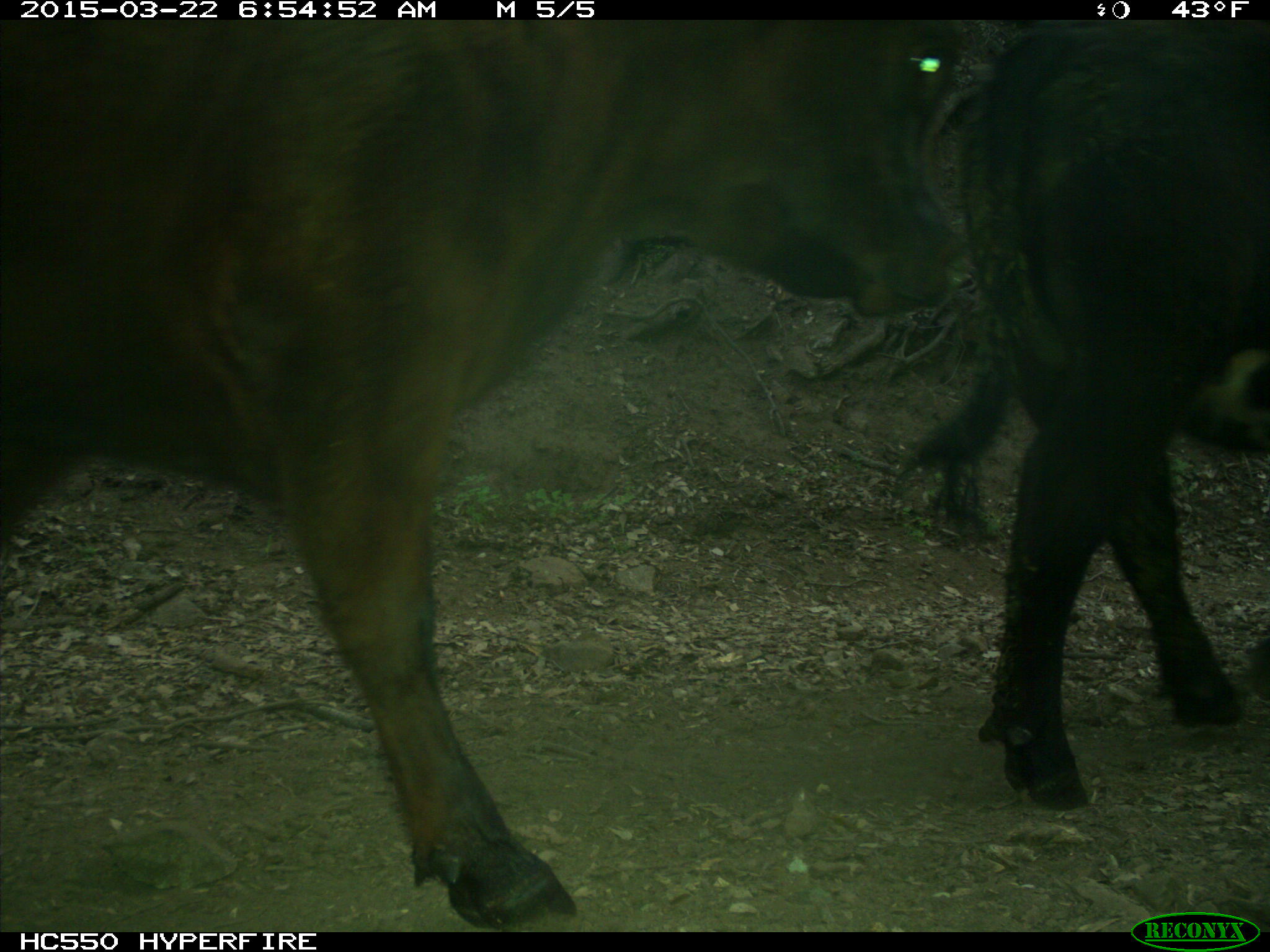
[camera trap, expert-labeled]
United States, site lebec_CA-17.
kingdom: Animalia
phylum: Chordata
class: Mammalia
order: Artiodactyla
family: Bovidae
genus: Bos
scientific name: Bos taurus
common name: domestic cow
Bos taurus (domestic cow).